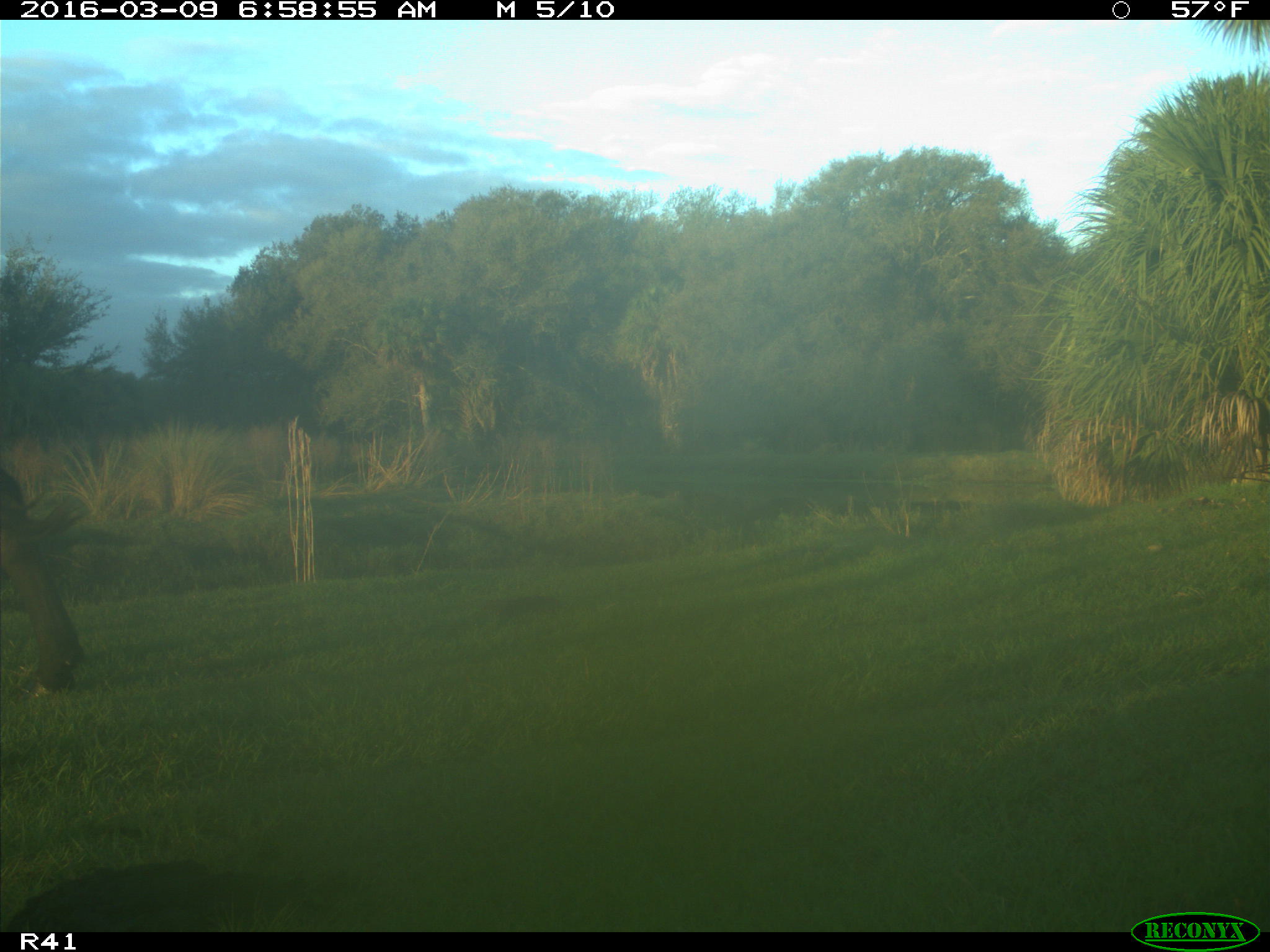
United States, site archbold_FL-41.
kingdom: Animalia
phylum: Chordata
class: Mammalia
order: Artiodactyla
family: Bovidae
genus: Bos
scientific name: Bos taurus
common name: domestic cow